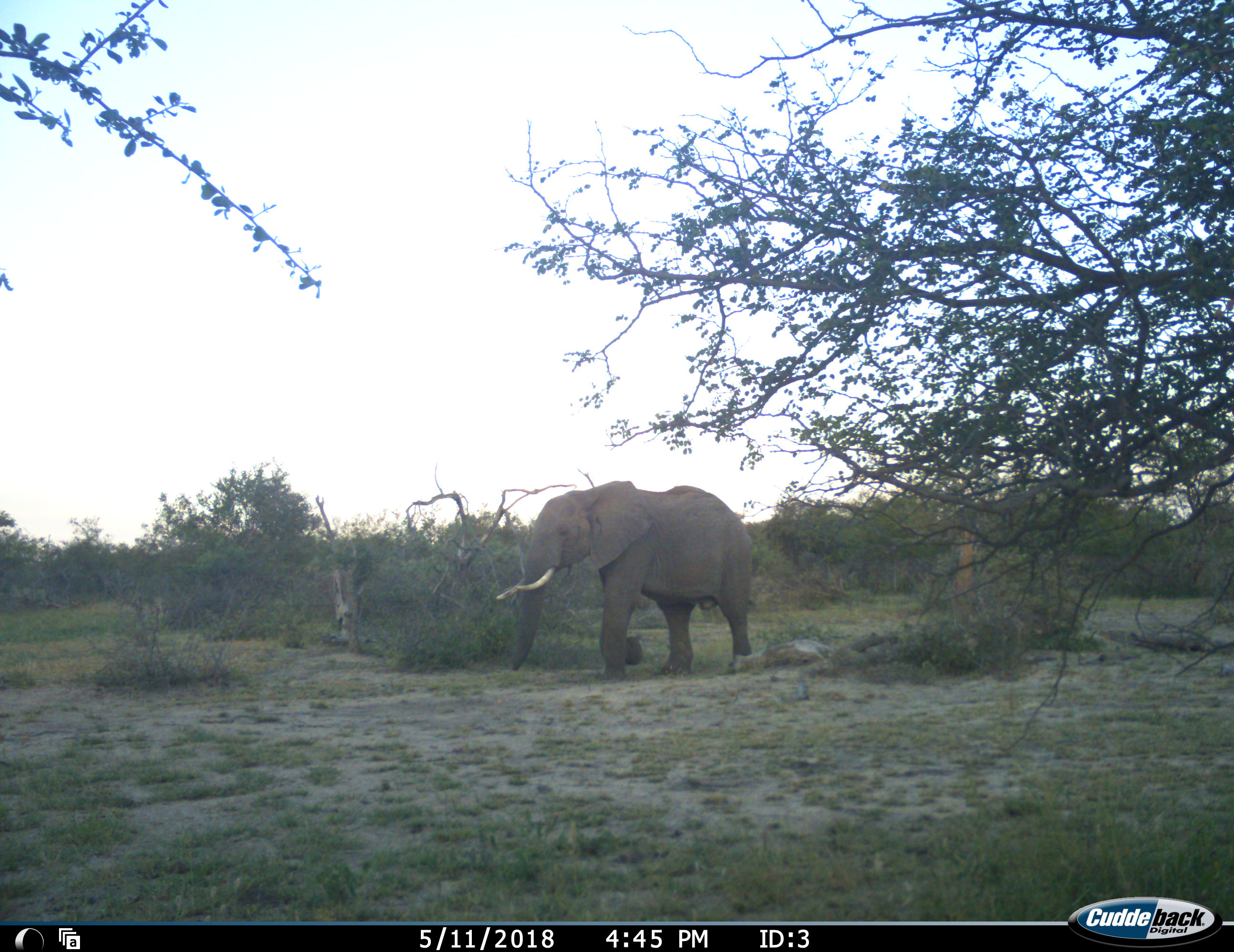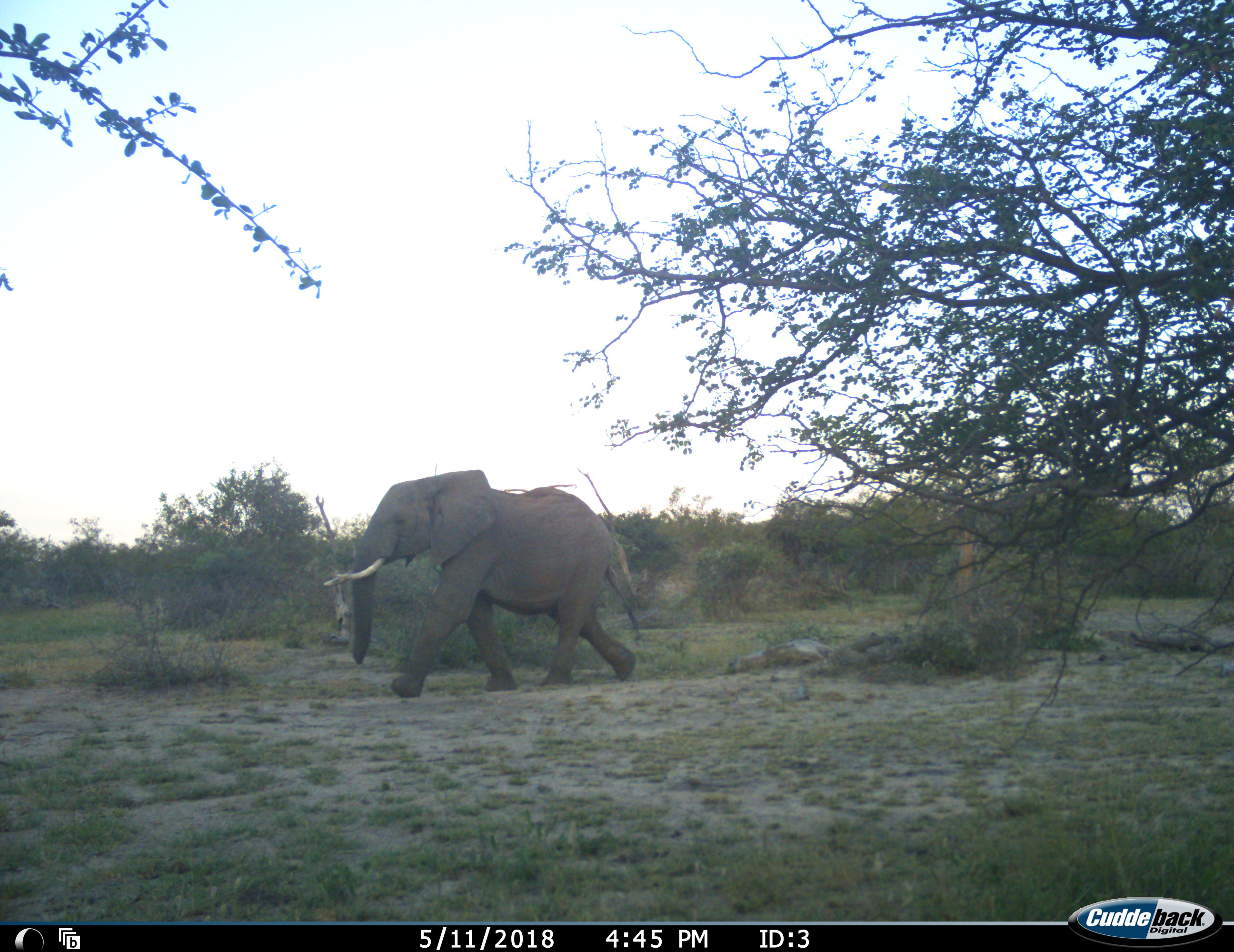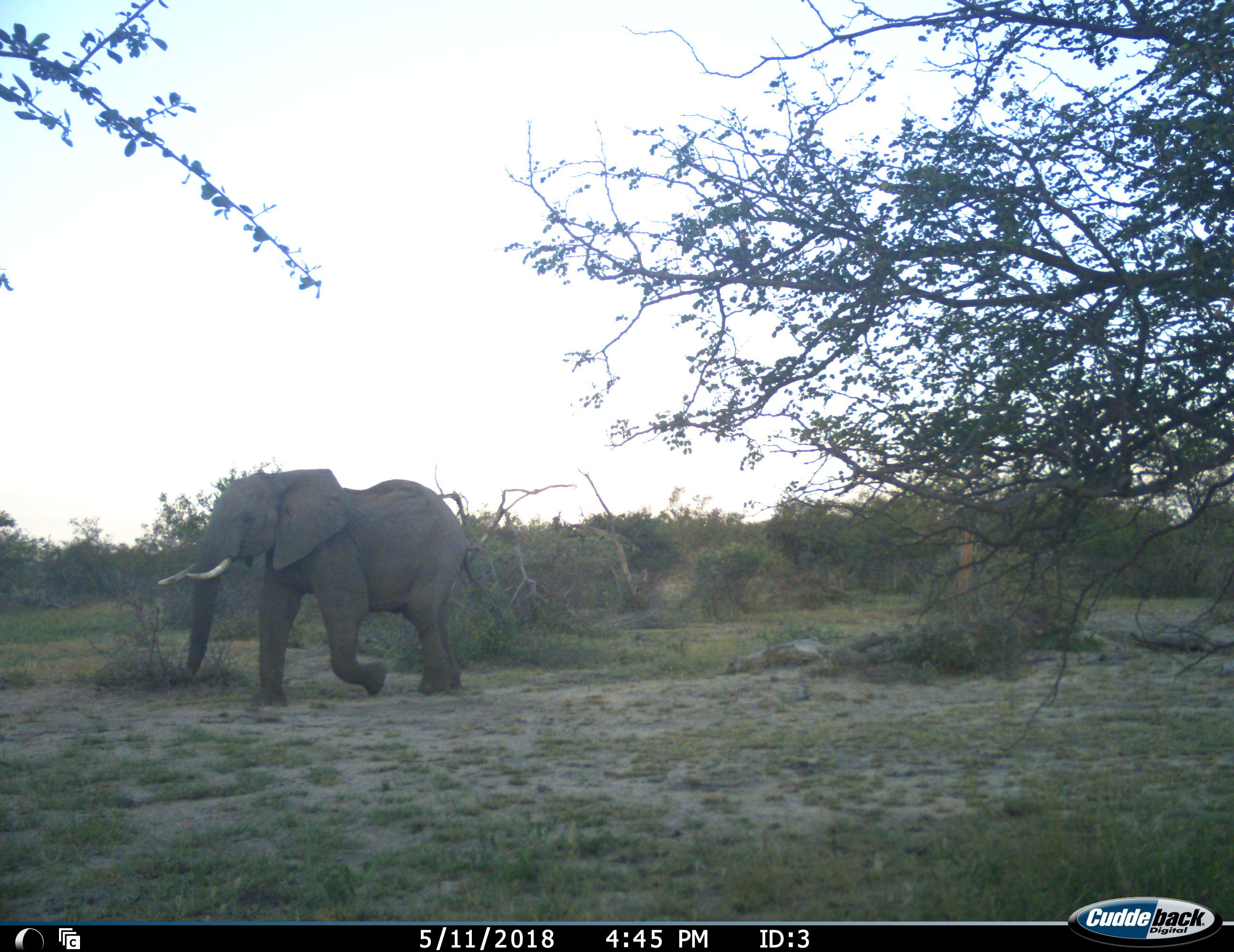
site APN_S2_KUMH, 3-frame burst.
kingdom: Animalia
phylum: Chordata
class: Mammalia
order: Proboscidea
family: Elephantidae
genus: Loxodonta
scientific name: Loxodonta africana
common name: african bush elephant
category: elephant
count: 1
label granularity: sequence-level